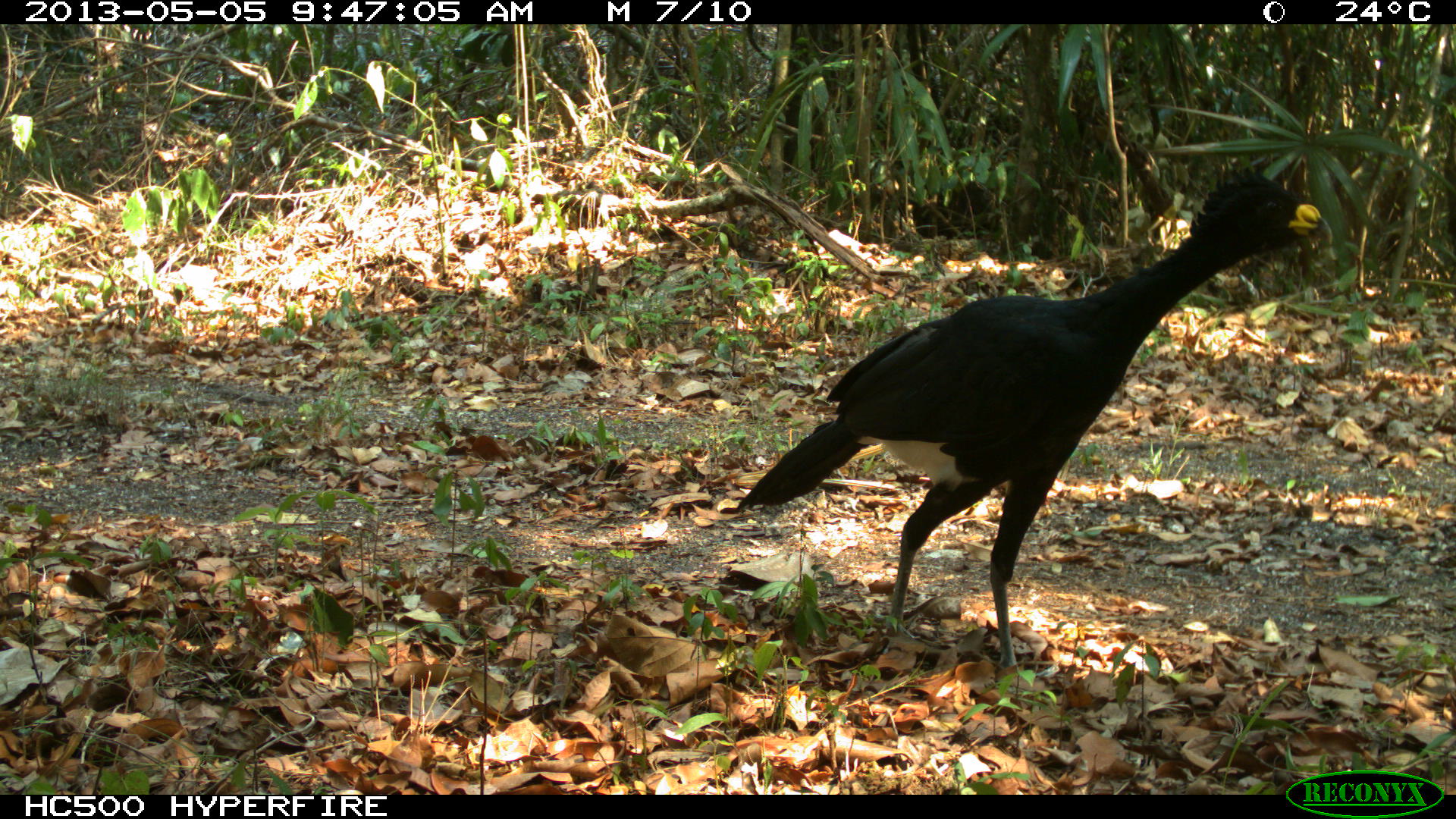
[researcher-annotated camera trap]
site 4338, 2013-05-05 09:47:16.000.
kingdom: Animalia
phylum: Chordata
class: Aves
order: Galliformes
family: Cracidae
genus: Crax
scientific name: Crax rubra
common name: great curassow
Crax rubra (great curassow), count 1, sex male.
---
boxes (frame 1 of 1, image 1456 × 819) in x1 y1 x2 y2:
crax rubra: 730 165 1332 672